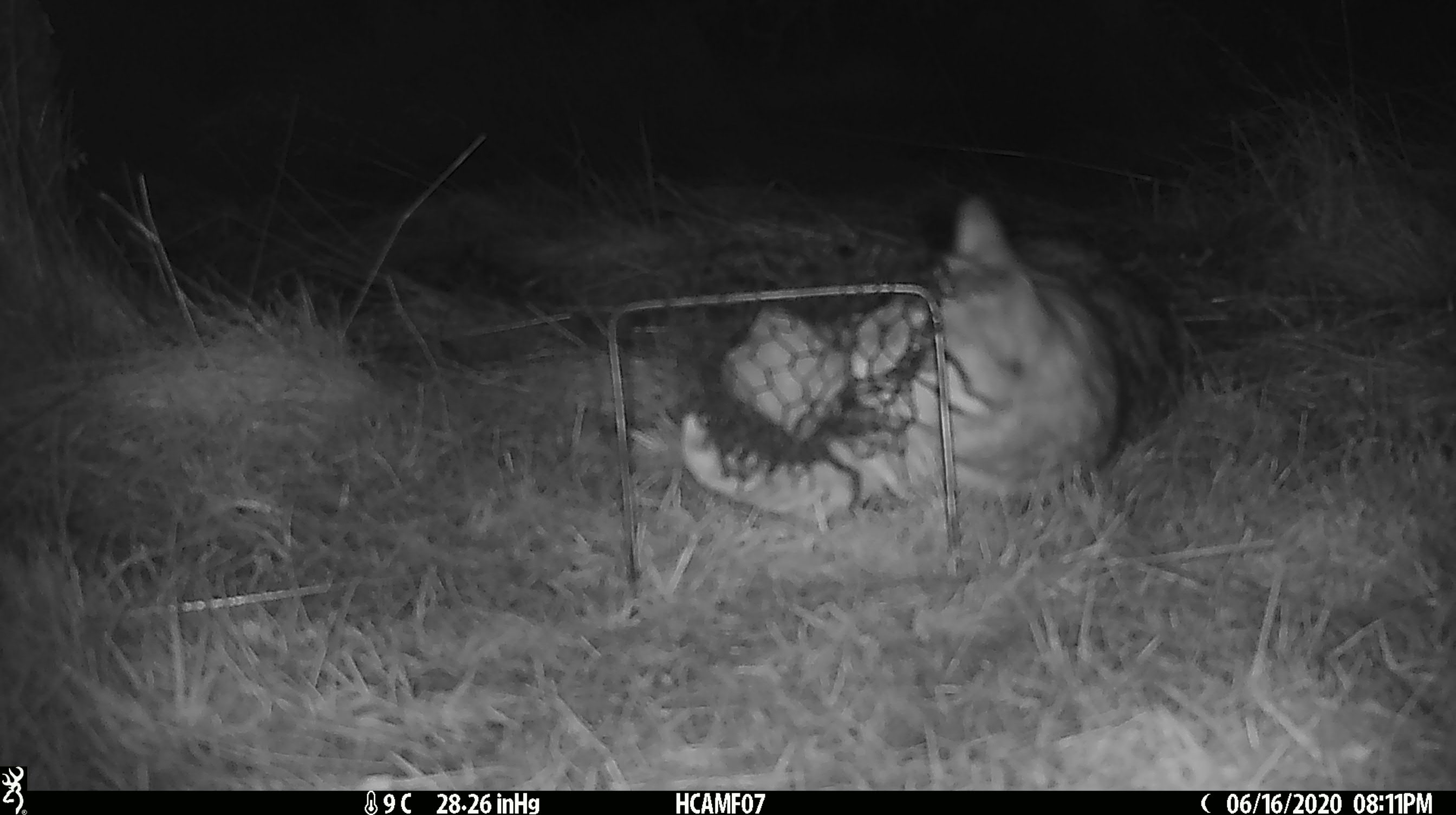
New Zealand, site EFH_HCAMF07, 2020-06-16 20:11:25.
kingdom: Animalia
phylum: Chordata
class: Mammalia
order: Carnivora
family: Felidae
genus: Felis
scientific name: Felis catus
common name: domestic cat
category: cat